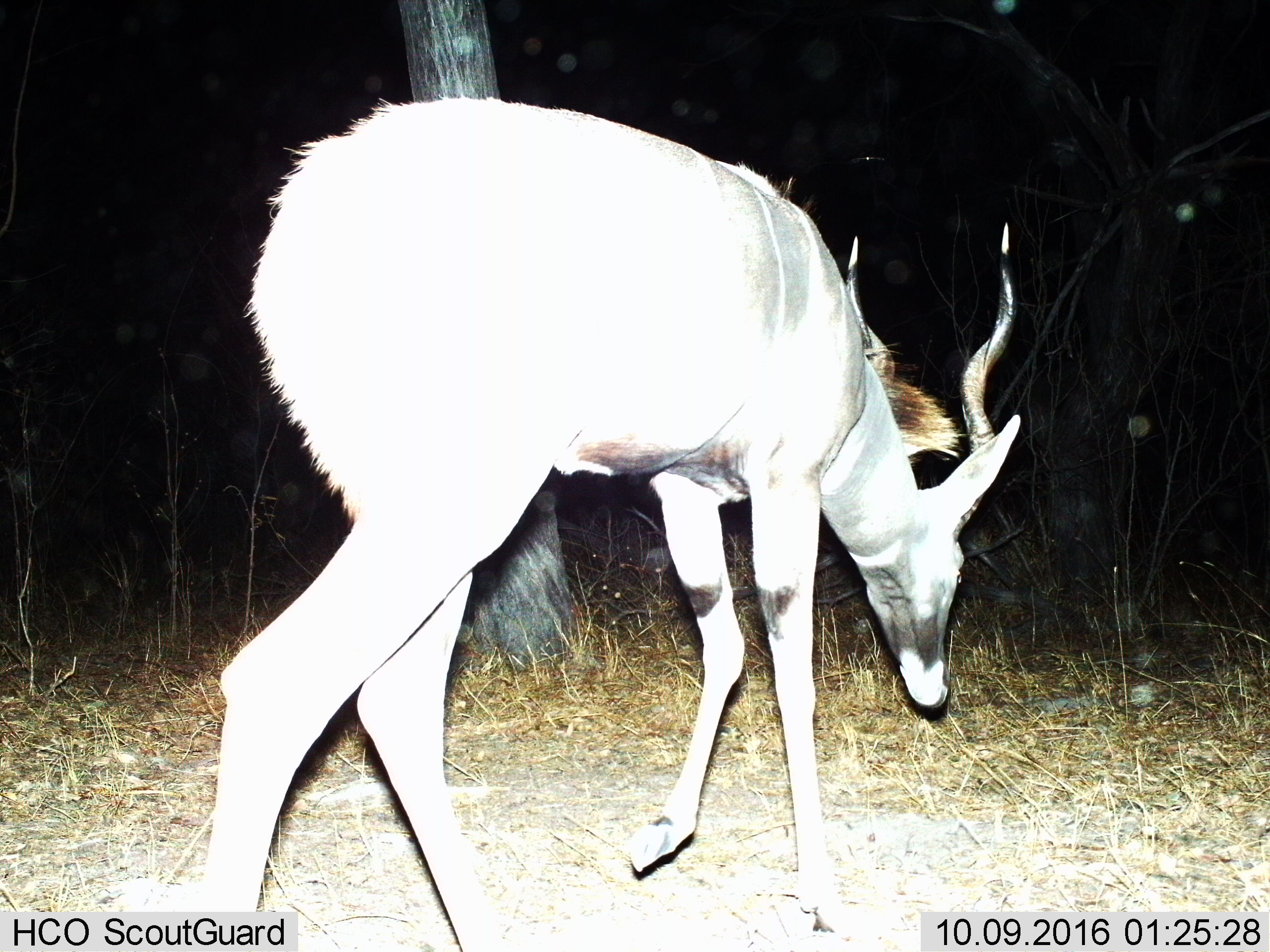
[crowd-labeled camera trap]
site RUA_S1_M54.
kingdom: Animalia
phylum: Chordata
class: Mammalia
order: Artiodactyla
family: Bovidae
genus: Tragelaphus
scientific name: Tragelaphus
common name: kudu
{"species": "kudu (Tragelaphus)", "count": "1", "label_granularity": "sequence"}